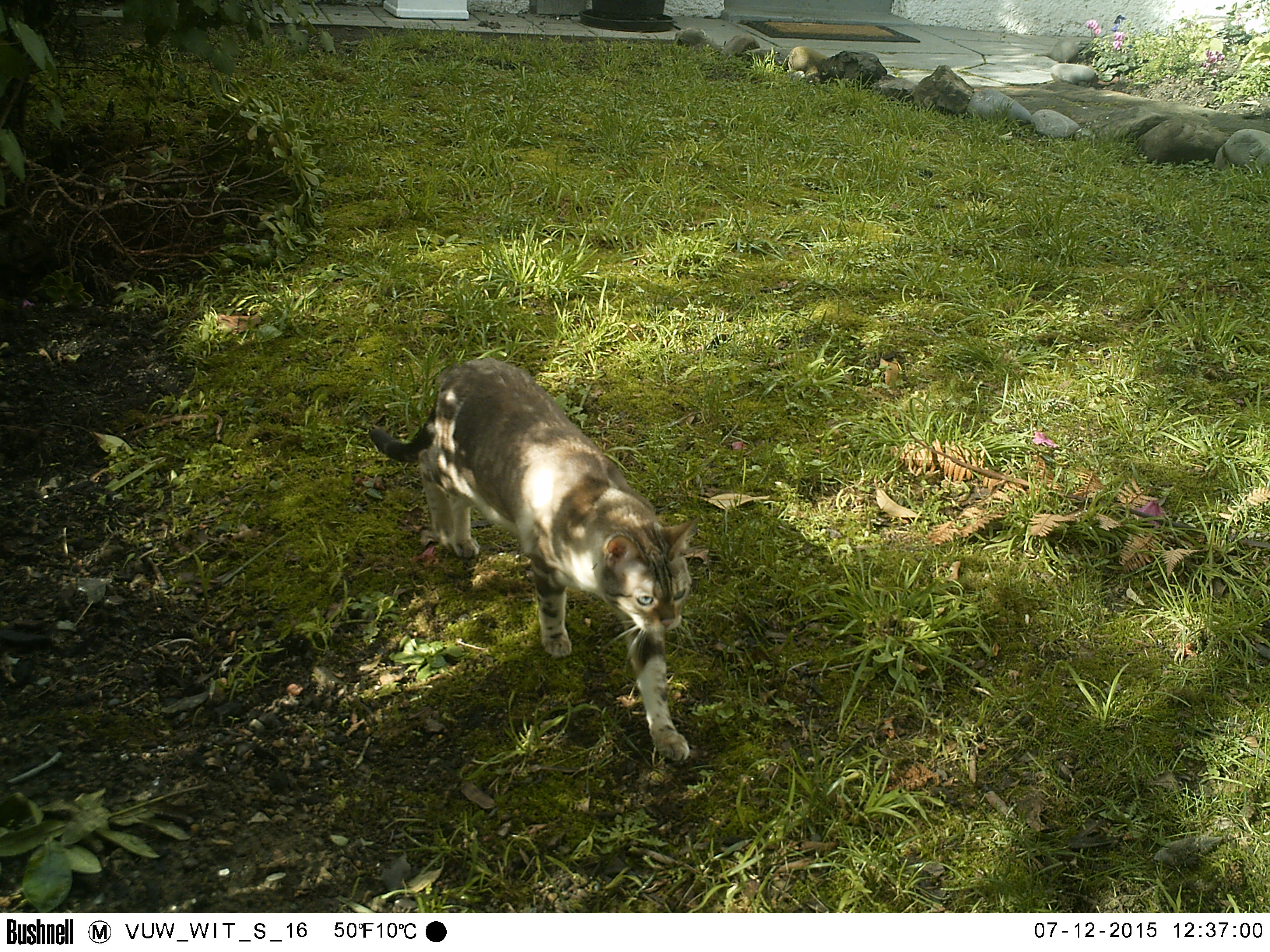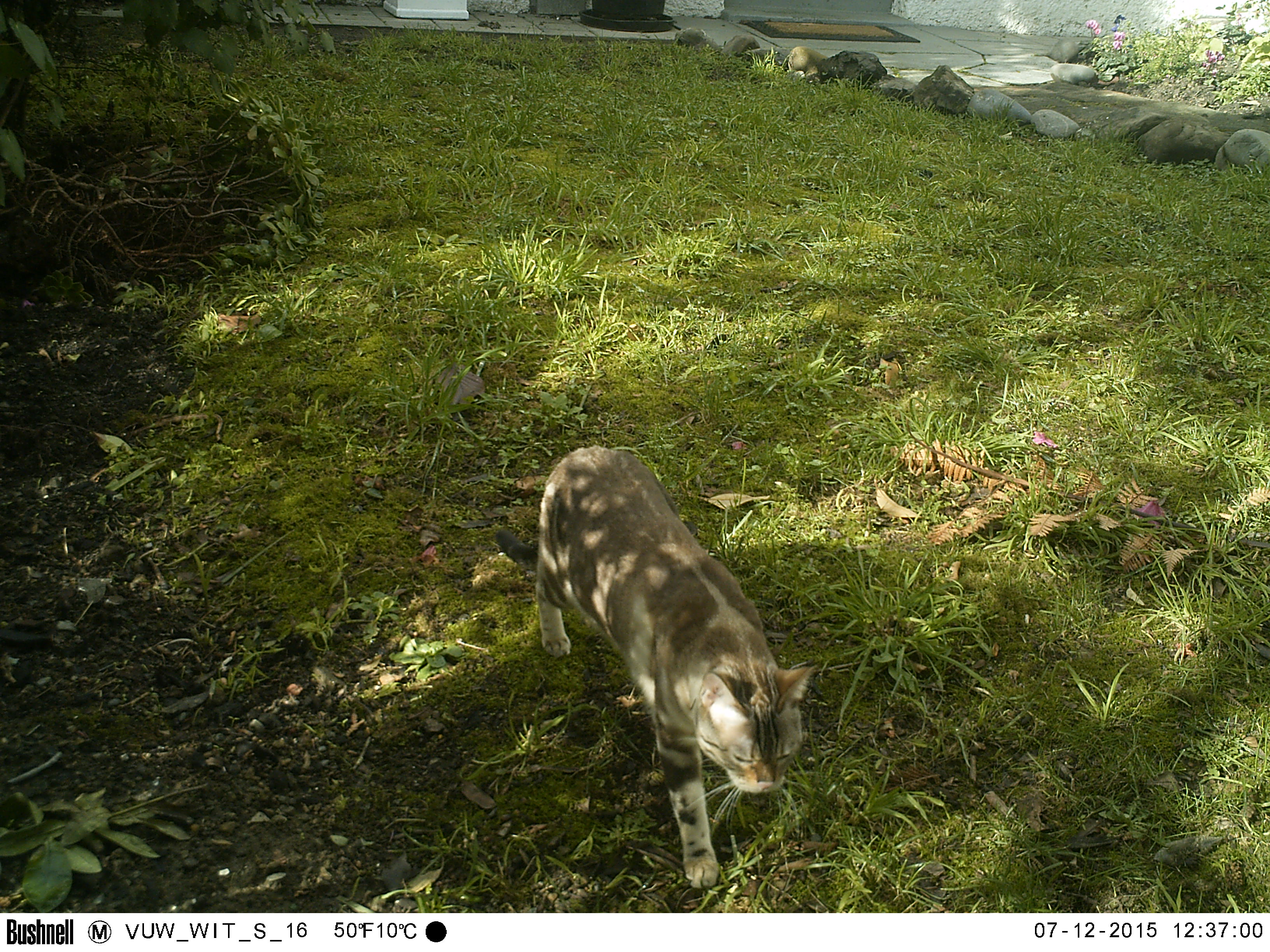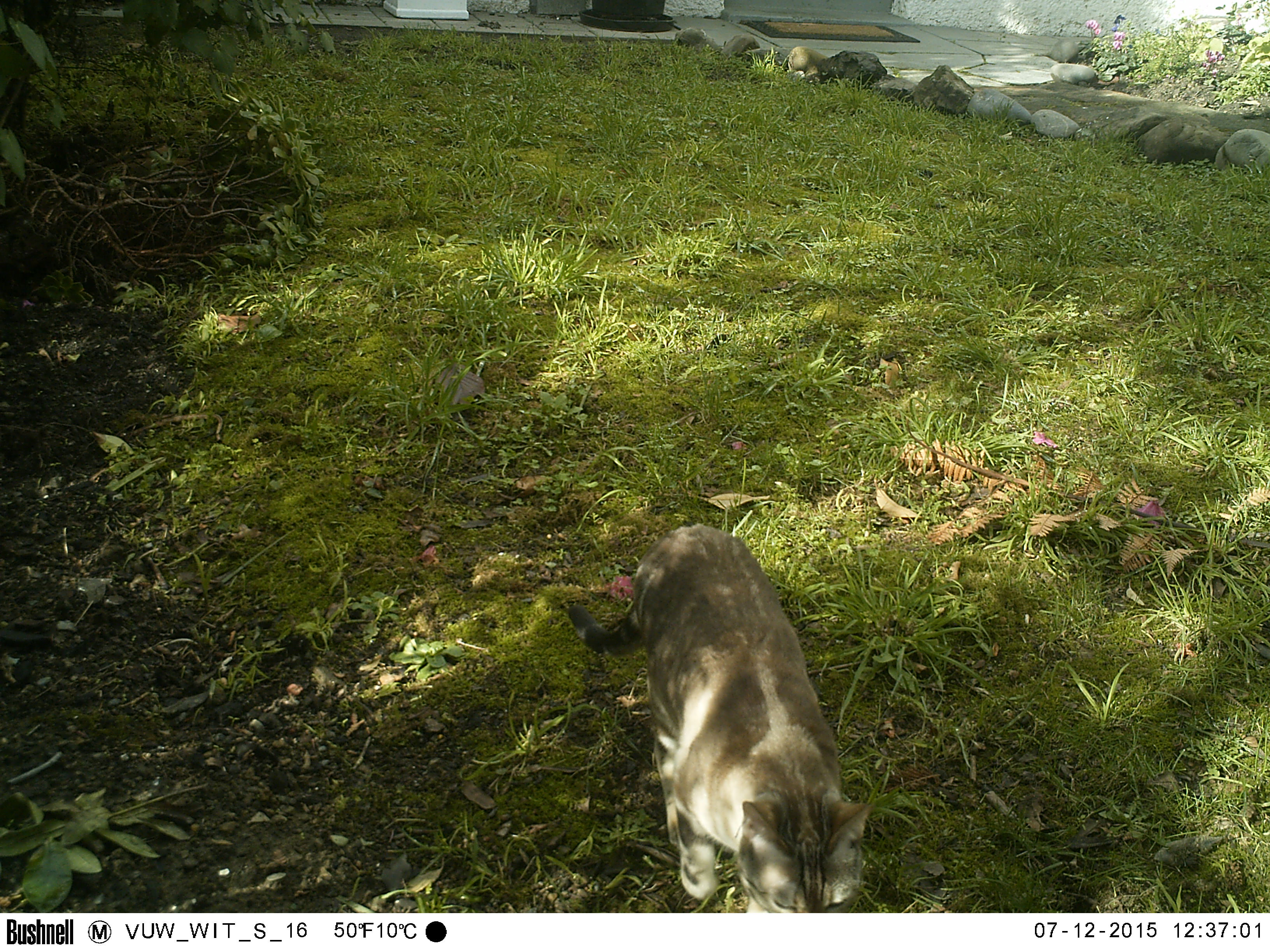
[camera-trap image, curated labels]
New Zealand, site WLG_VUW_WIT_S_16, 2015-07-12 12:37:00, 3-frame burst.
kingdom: Animalia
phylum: Chordata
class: Mammalia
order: Carnivora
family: Felidae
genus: Felis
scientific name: Felis catus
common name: domestic cat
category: cat